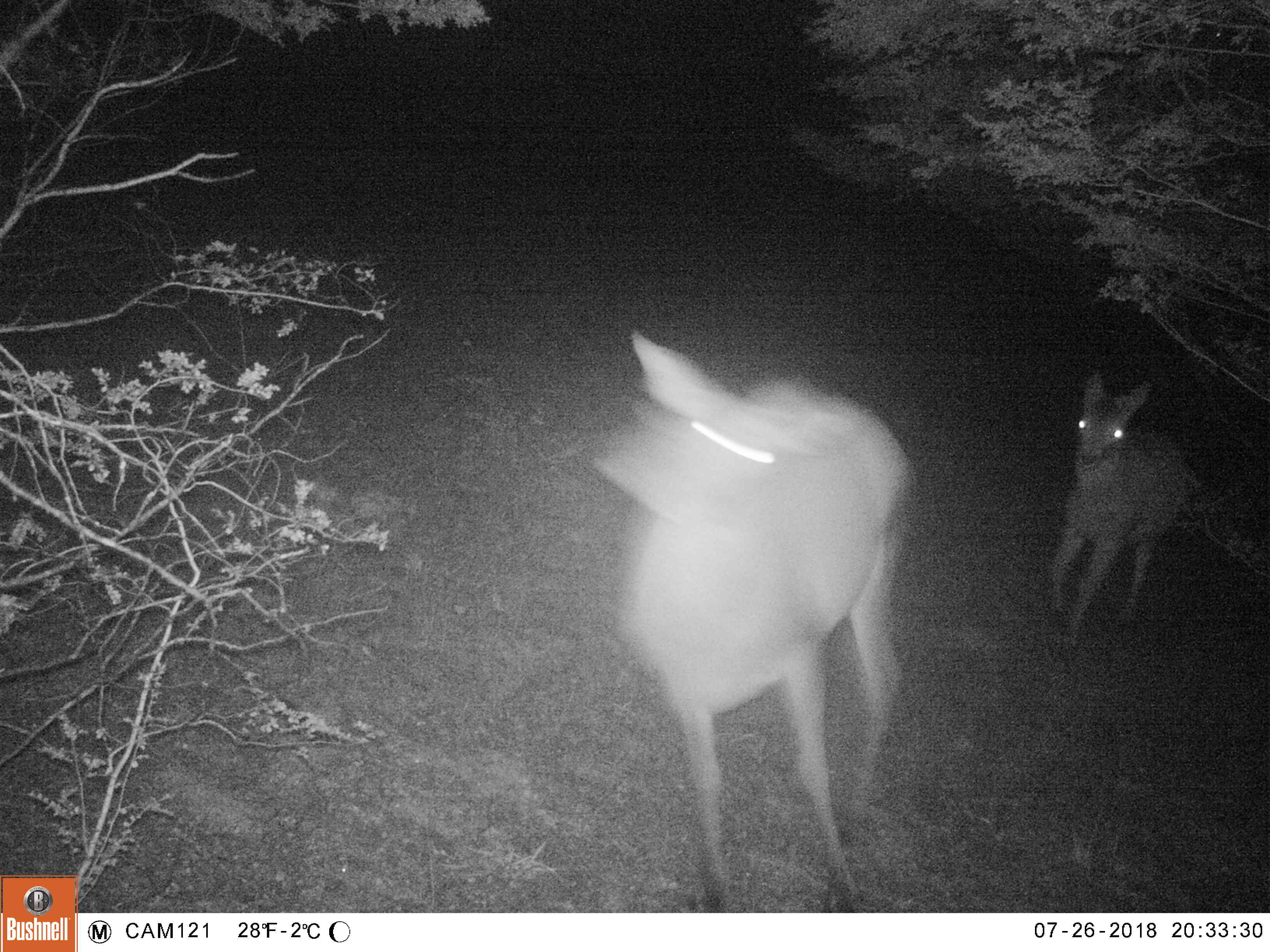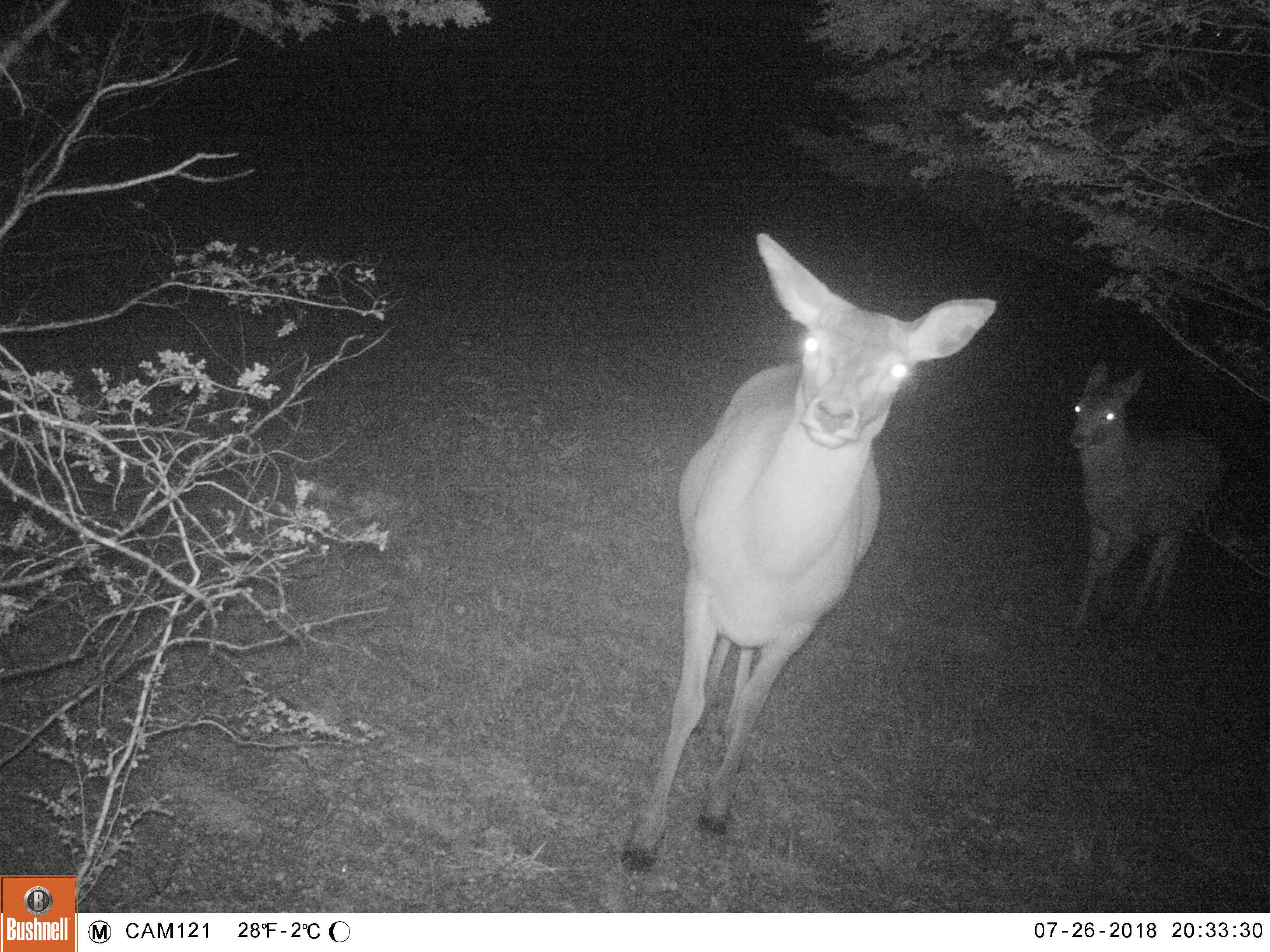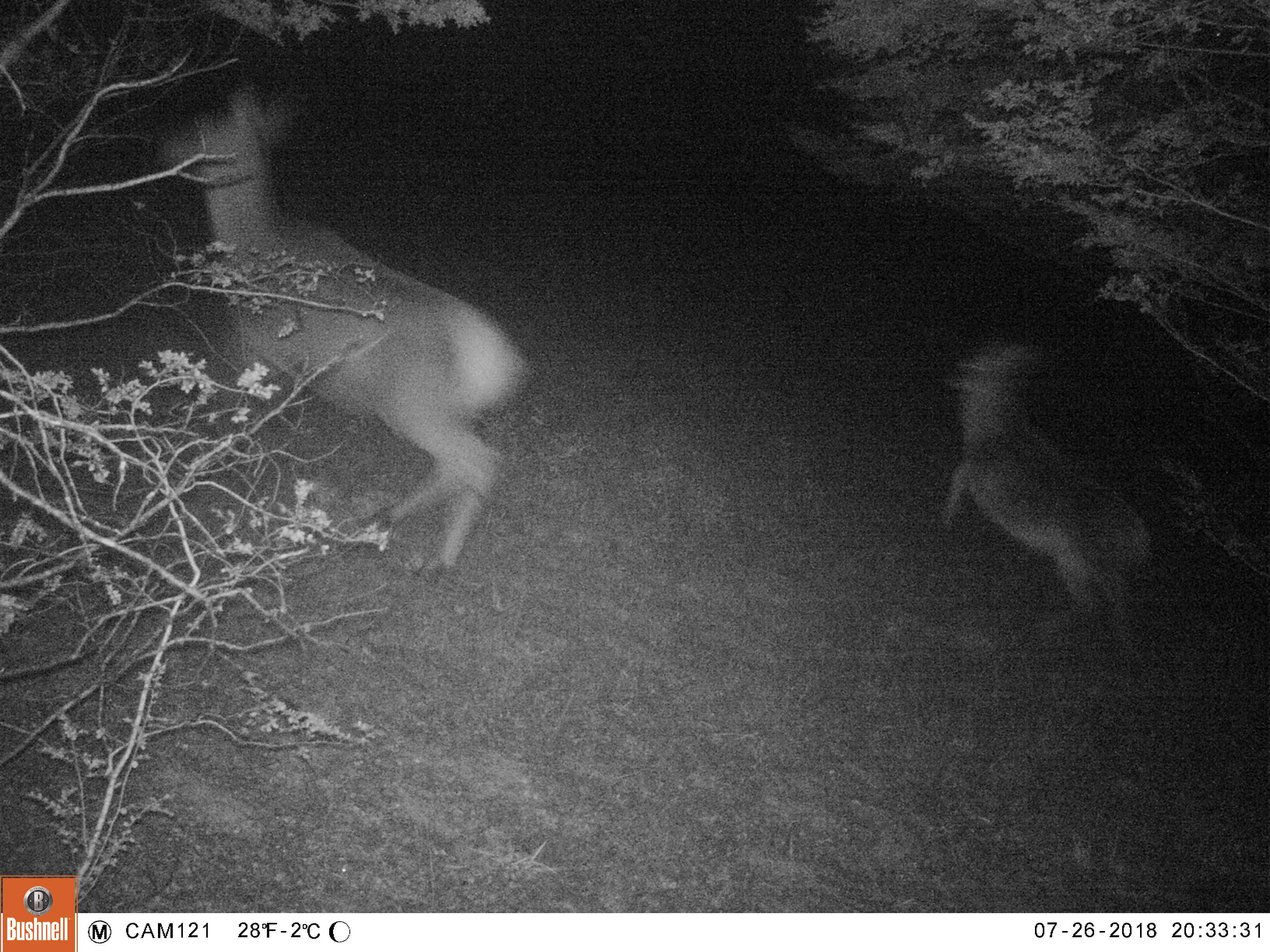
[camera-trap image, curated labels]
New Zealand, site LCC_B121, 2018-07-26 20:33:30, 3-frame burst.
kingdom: Animalia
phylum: Chordata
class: Mammalia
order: Artiodactyla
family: Cervidae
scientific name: Cervidae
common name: deer